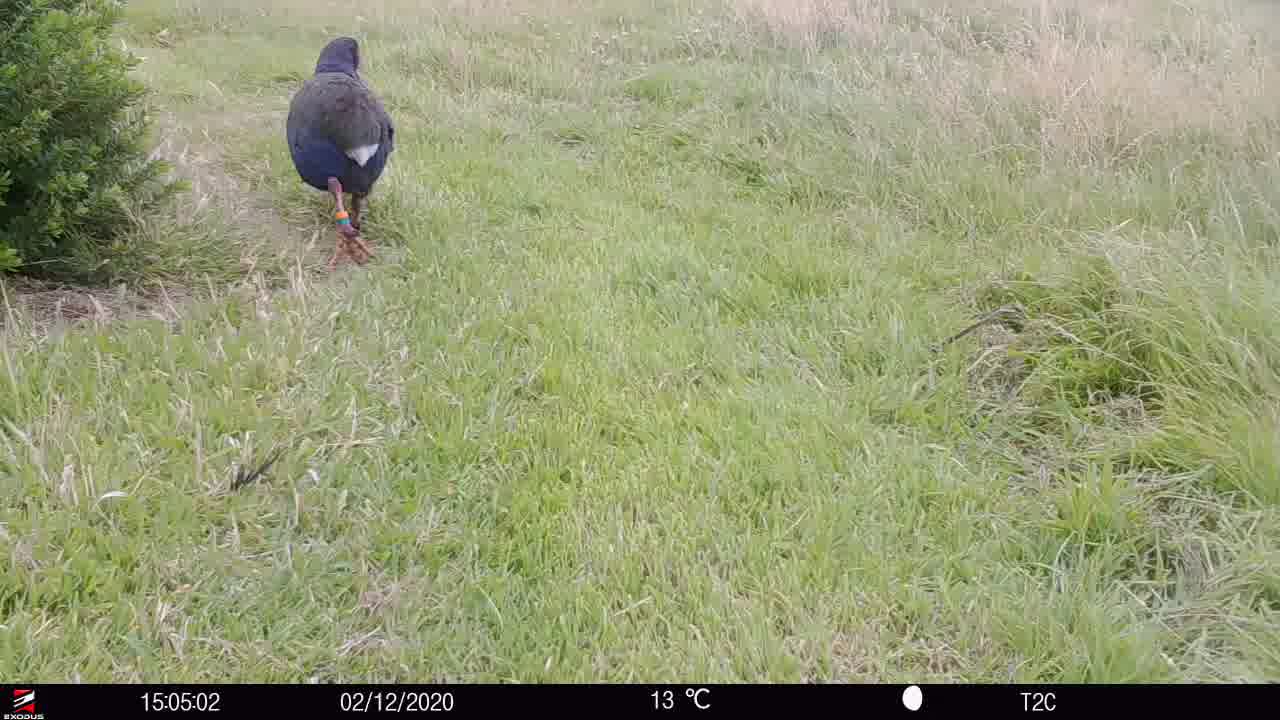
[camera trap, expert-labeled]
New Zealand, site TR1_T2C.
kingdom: Animalia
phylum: Chordata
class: Aves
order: Gruiformes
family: Rallidae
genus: Porphyrio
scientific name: Porphyrio mantelli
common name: takahe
Takahe (Porphyrio mantelli).